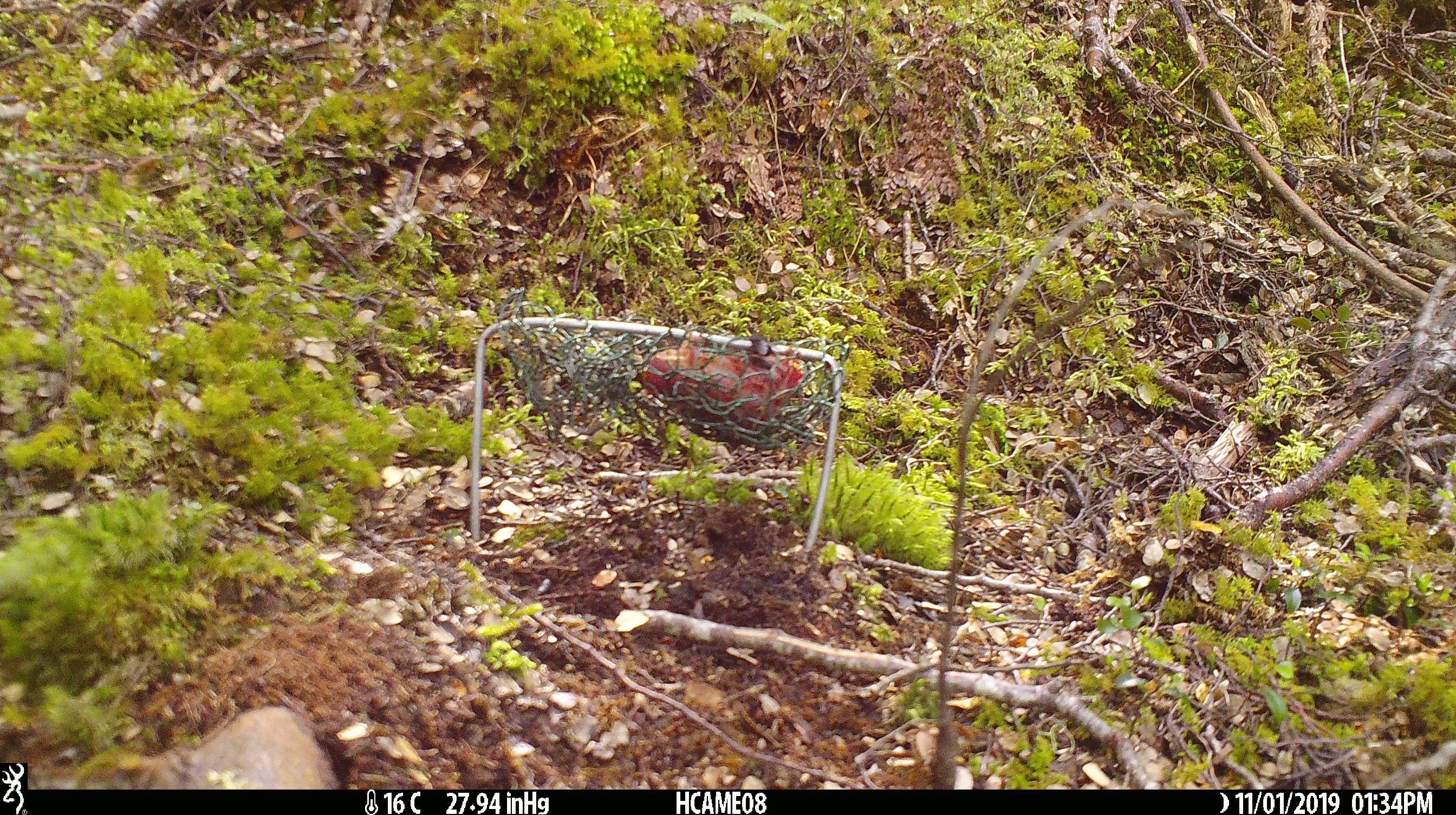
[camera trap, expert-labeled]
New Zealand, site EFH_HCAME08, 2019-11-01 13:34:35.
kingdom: Animalia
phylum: Chordata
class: Mammalia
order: Rodentia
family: Muridae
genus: Mus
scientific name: Mus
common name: mouse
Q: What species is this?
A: Mouse (Mus).